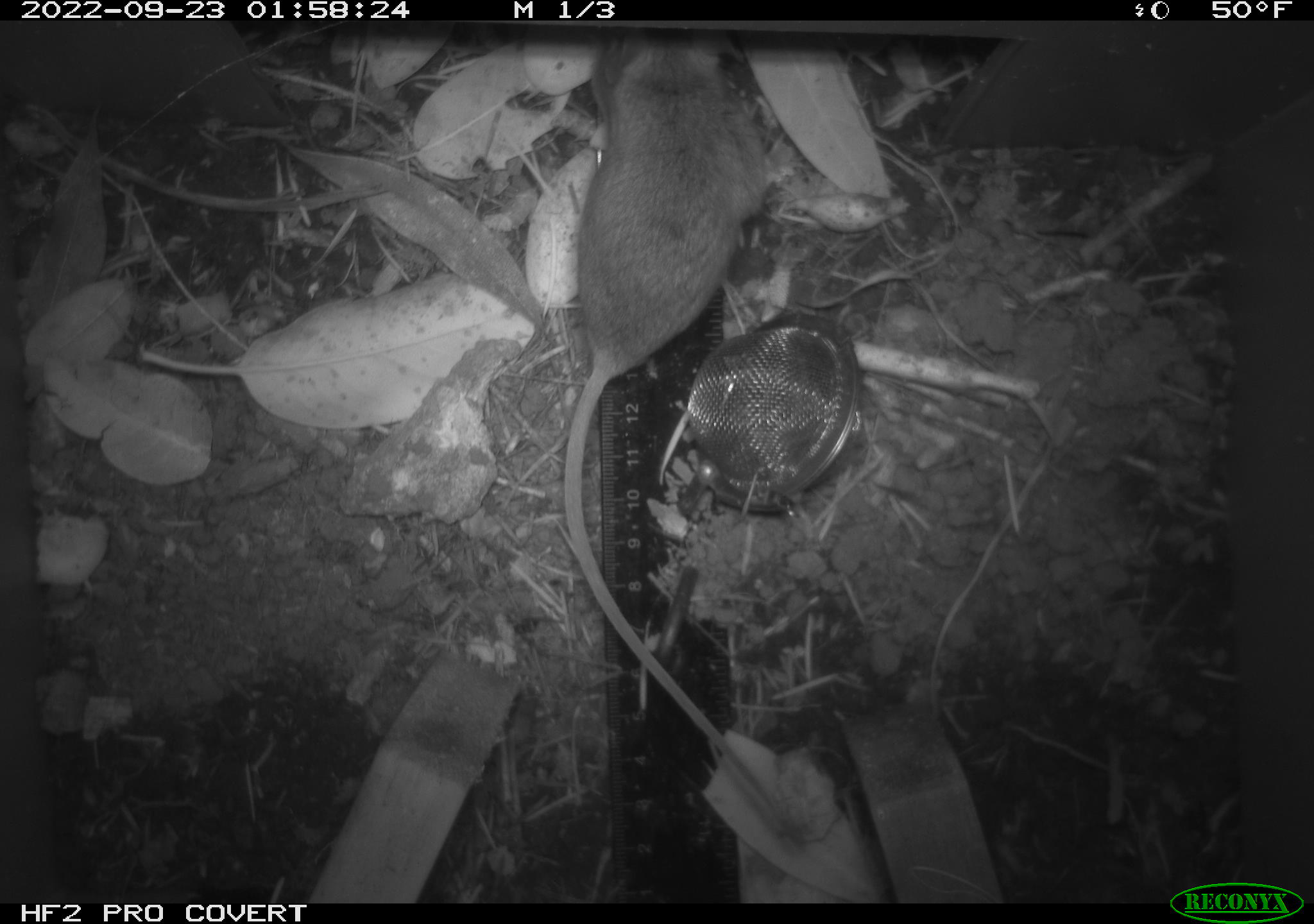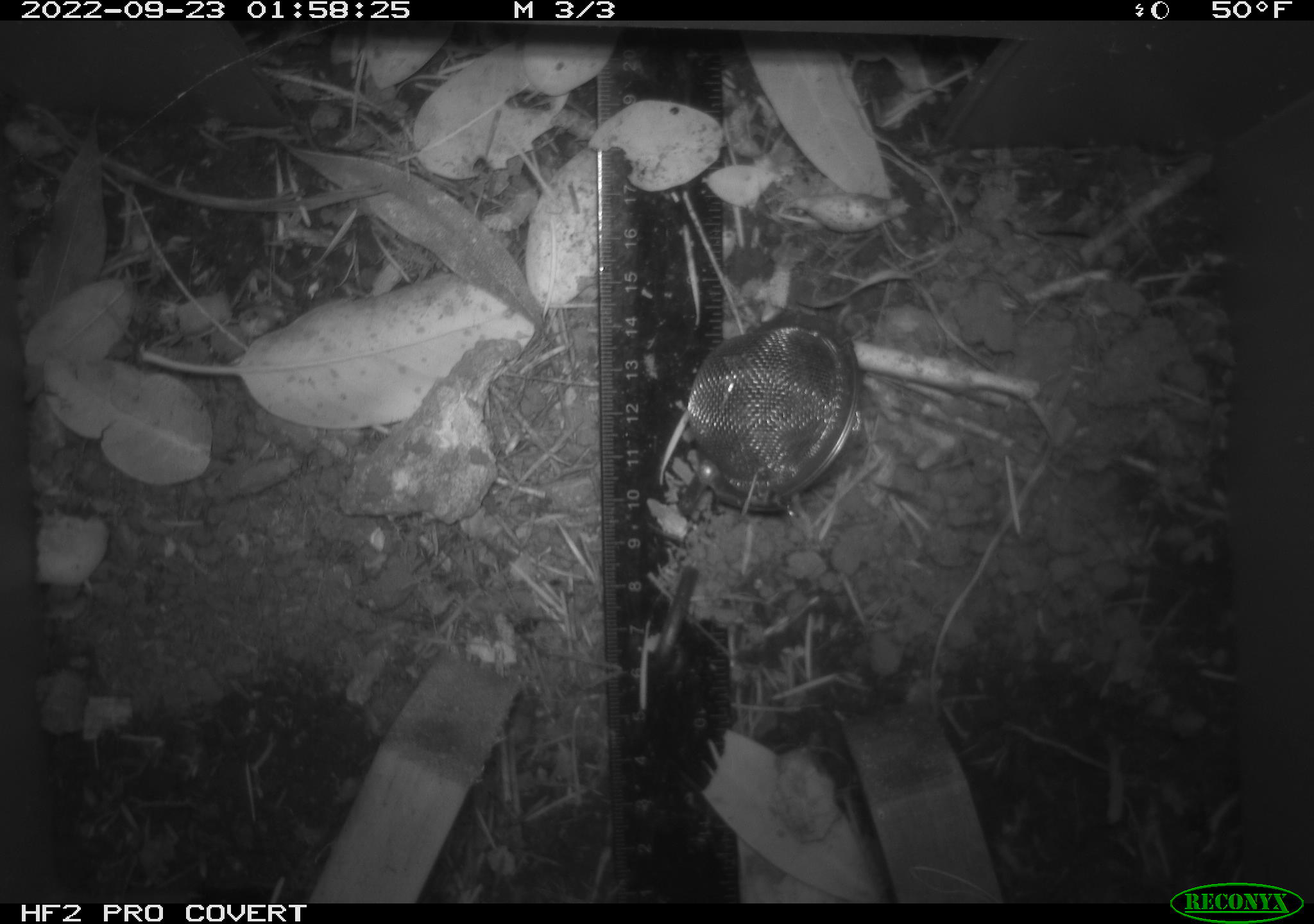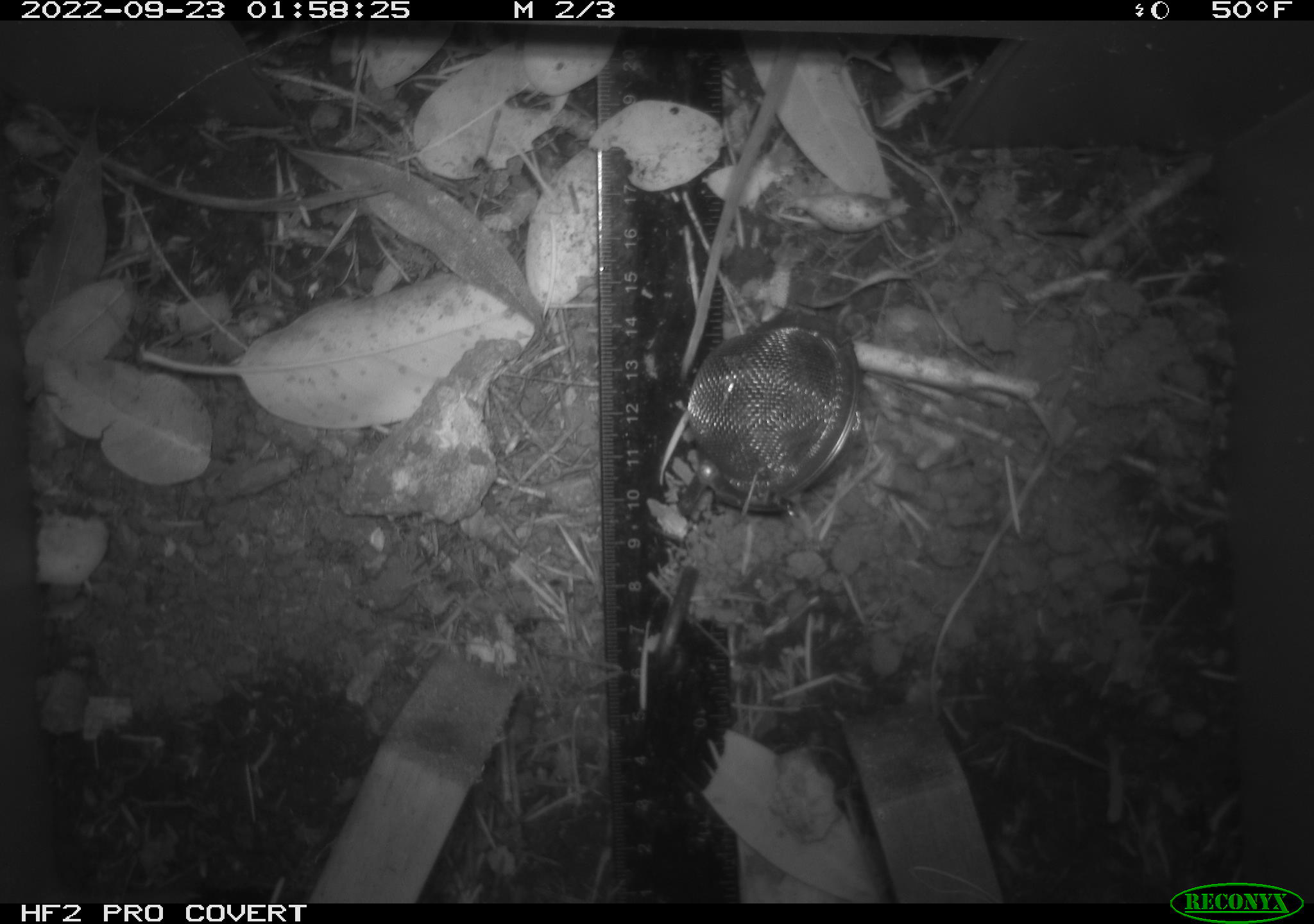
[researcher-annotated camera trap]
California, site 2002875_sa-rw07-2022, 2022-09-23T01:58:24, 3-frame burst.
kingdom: Animalia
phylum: Chordata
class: Mammalia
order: Rodentia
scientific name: Rodentia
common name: mouse species